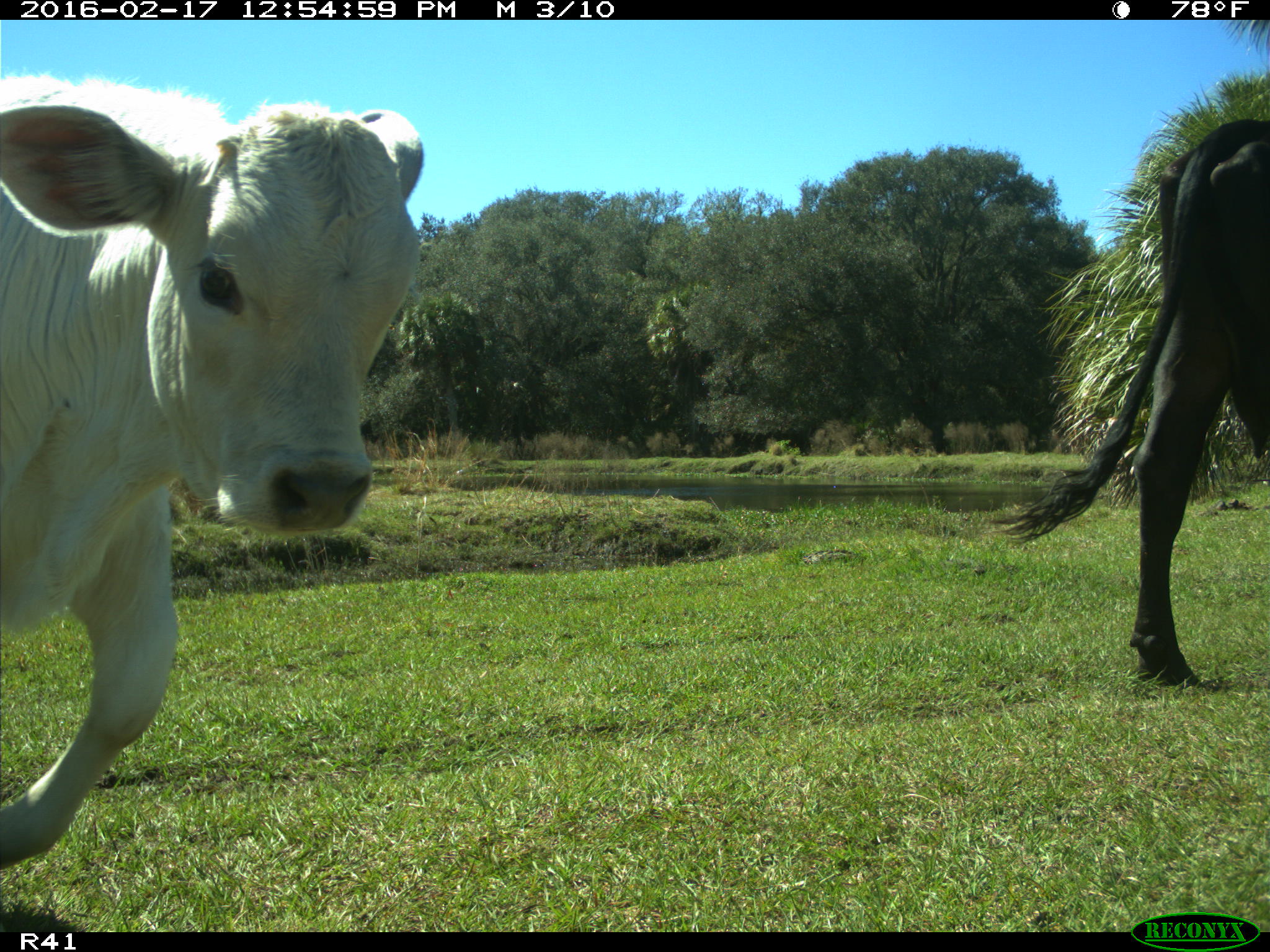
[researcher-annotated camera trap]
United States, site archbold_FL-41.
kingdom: Animalia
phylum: Chordata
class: Mammalia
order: Artiodactyla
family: Bovidae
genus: Bos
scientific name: Bos taurus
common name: domestic cow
Bos taurus (domestic cow).